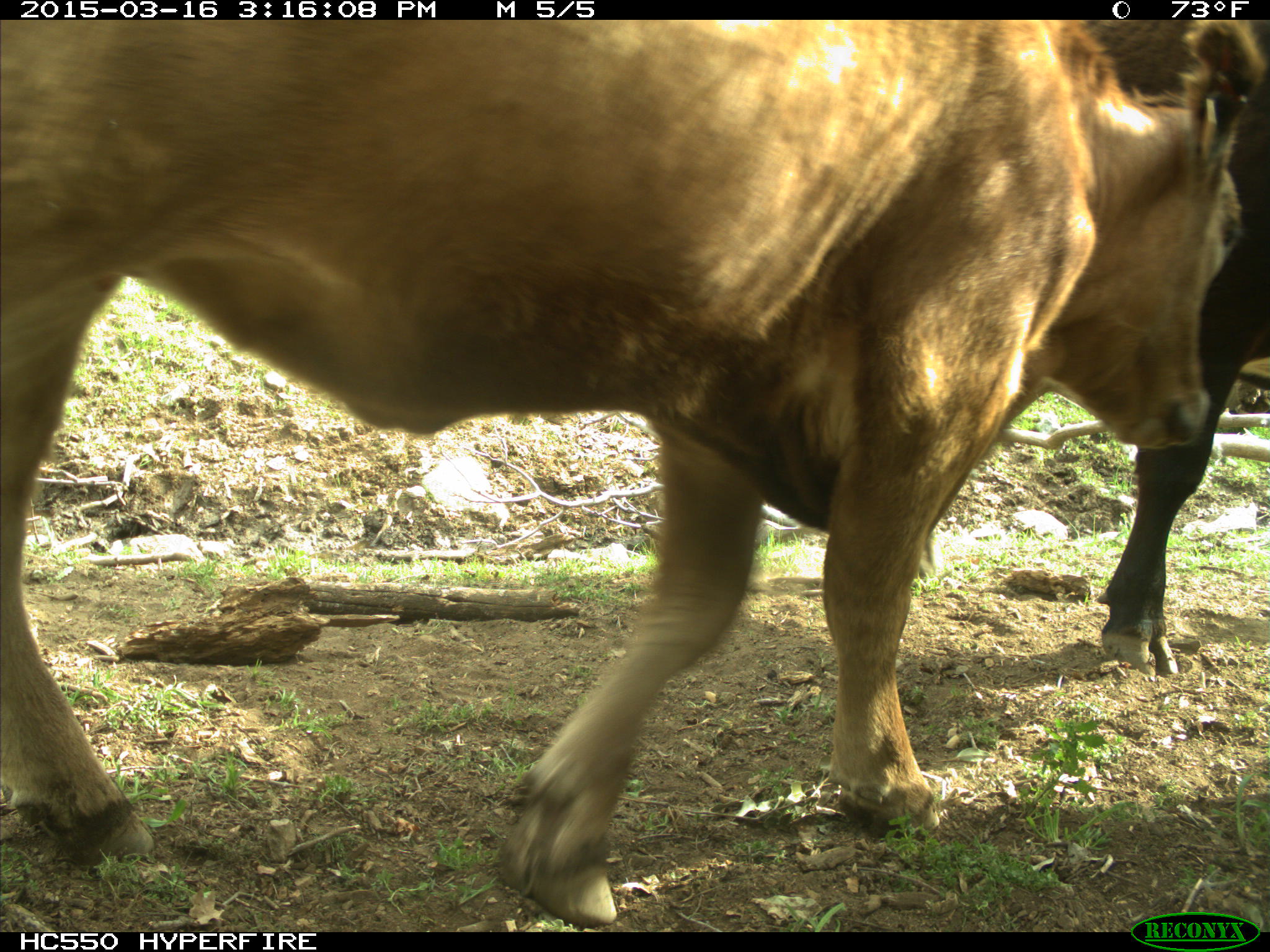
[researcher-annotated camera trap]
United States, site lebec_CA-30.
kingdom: Animalia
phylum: Chordata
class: Mammalia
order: Artiodactyla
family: Bovidae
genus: Bos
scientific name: Bos taurus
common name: domestic cow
Bos taurus (domestic cow).